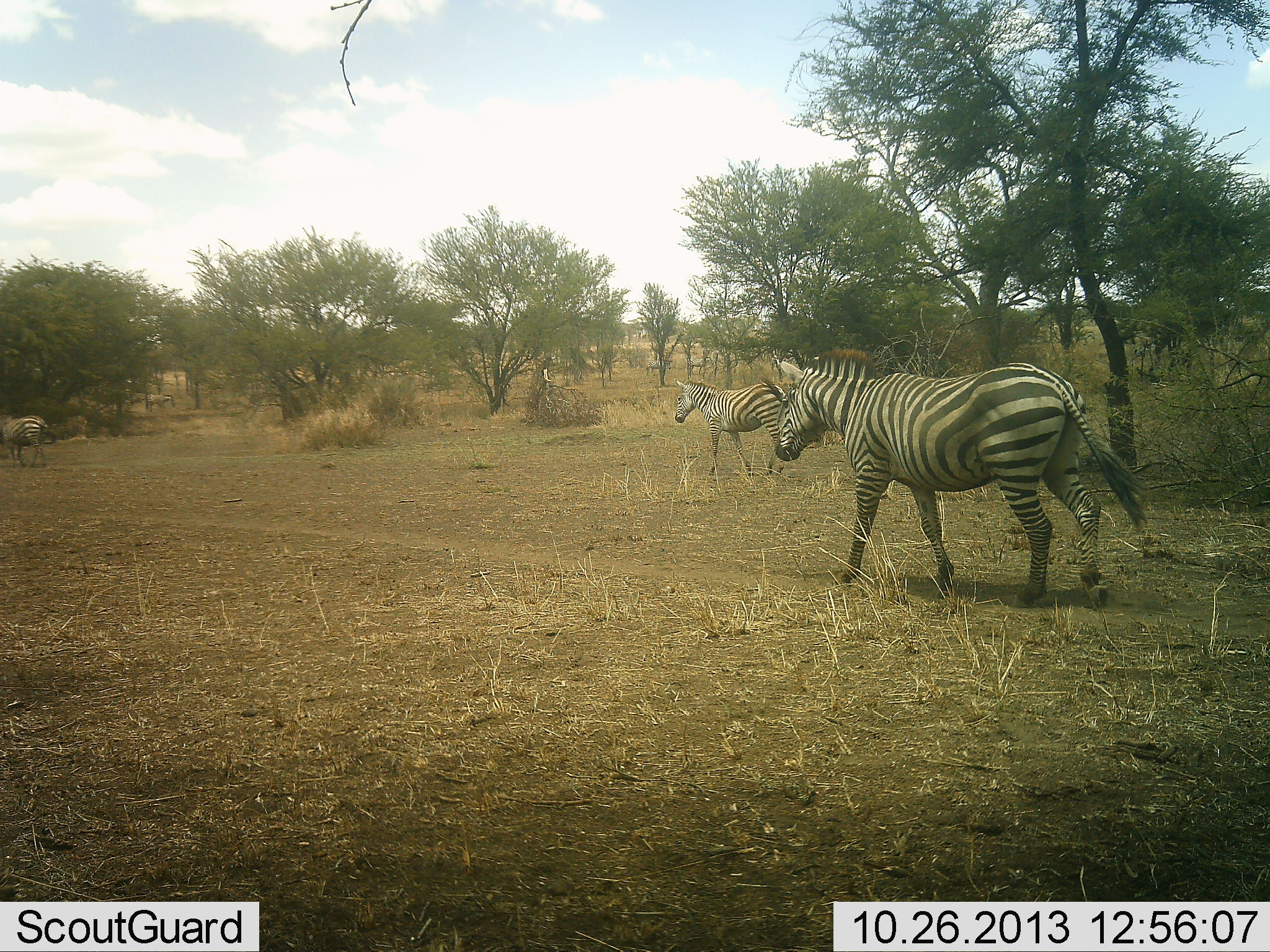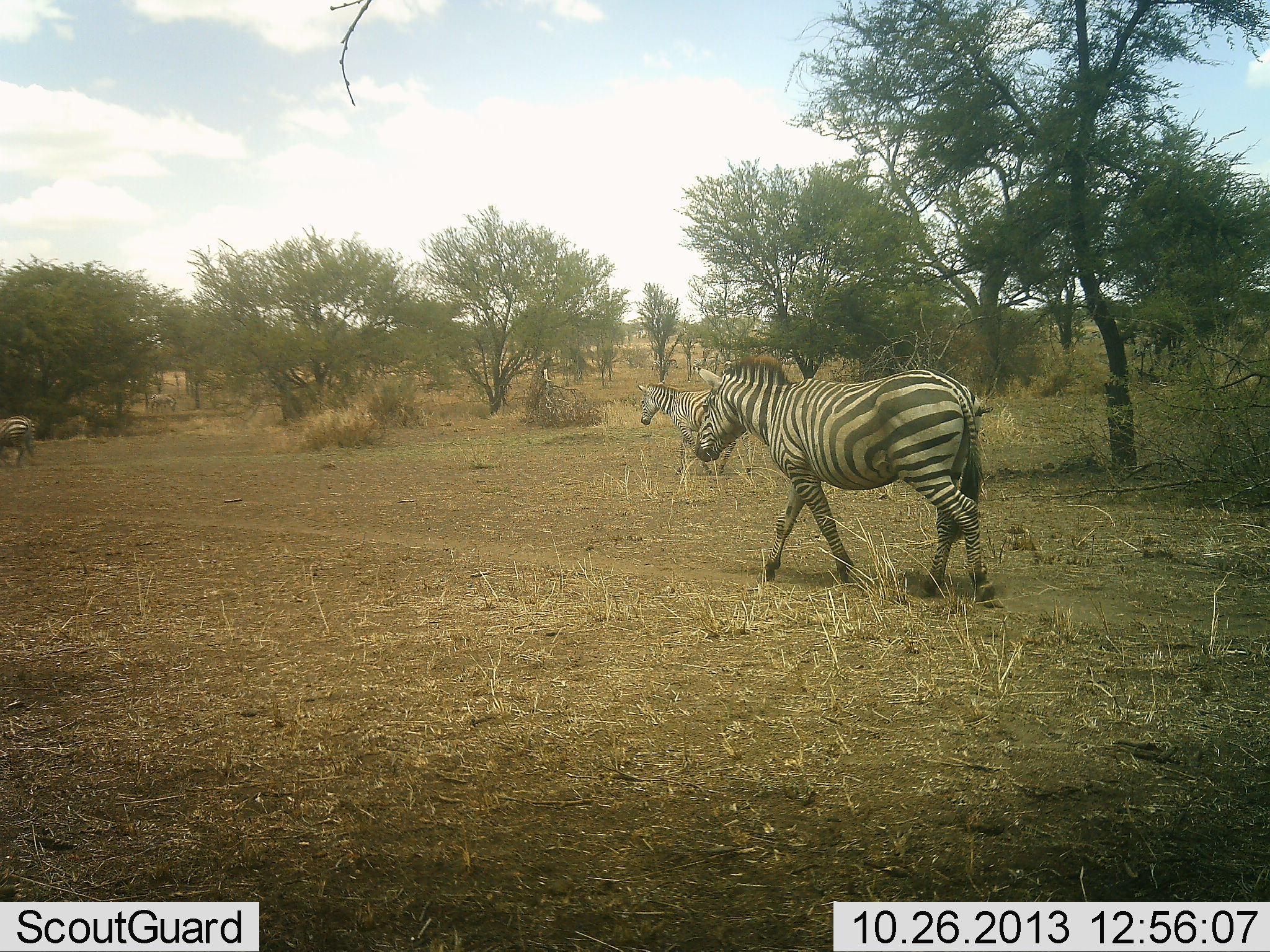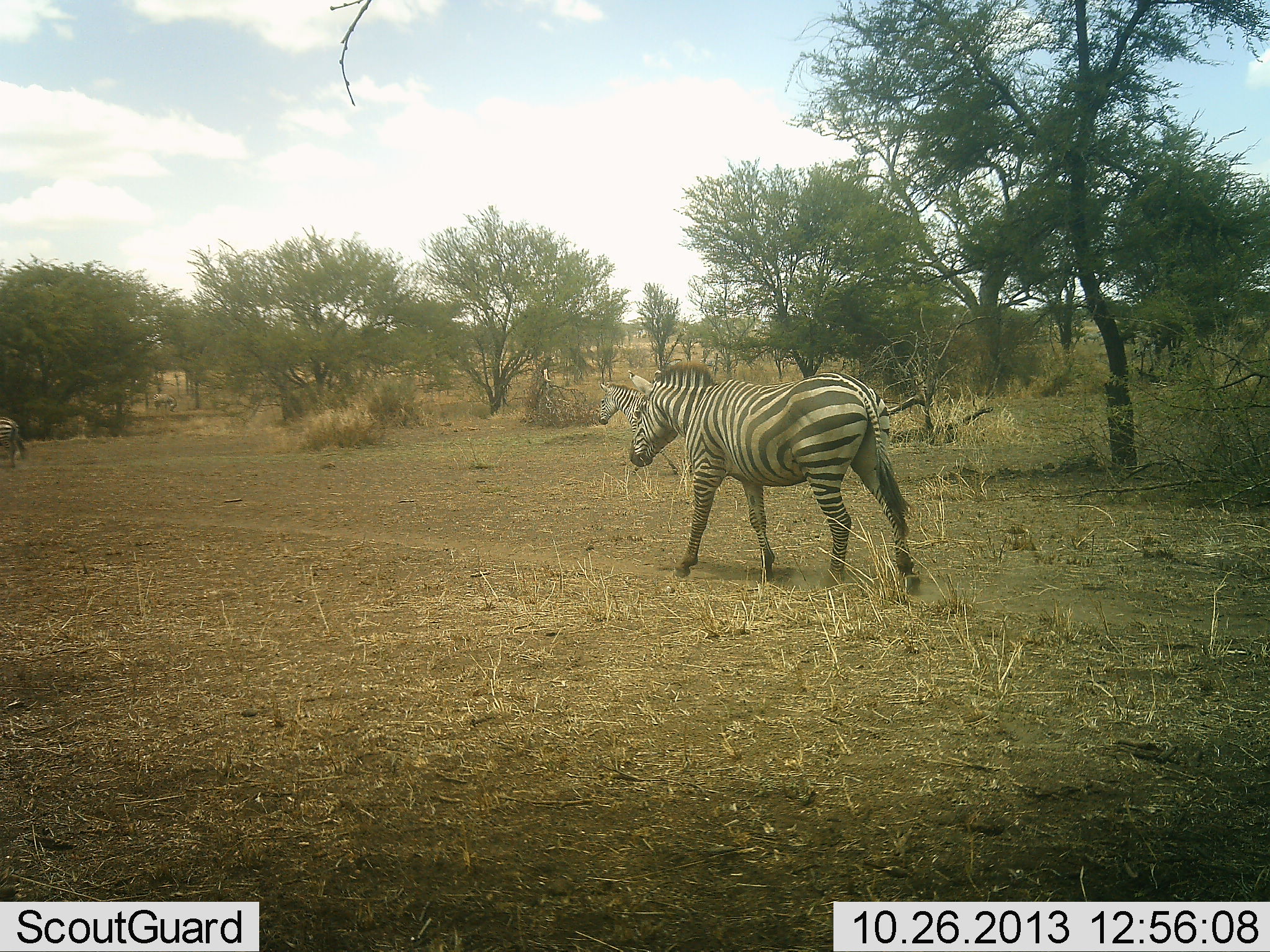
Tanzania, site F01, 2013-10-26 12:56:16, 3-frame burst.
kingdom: Animalia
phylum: Chordata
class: Mammalia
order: Perissodactyla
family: Equidae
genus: Equus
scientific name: Equus quagga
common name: plains zebra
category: zebra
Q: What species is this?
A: Zebra (plains zebra) (Equus quagga).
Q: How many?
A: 3.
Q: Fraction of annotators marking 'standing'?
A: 0%.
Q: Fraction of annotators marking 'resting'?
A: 0%.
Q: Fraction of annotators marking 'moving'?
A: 100%.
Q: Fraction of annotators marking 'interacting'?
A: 0%.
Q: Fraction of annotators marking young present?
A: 20%.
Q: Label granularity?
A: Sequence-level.